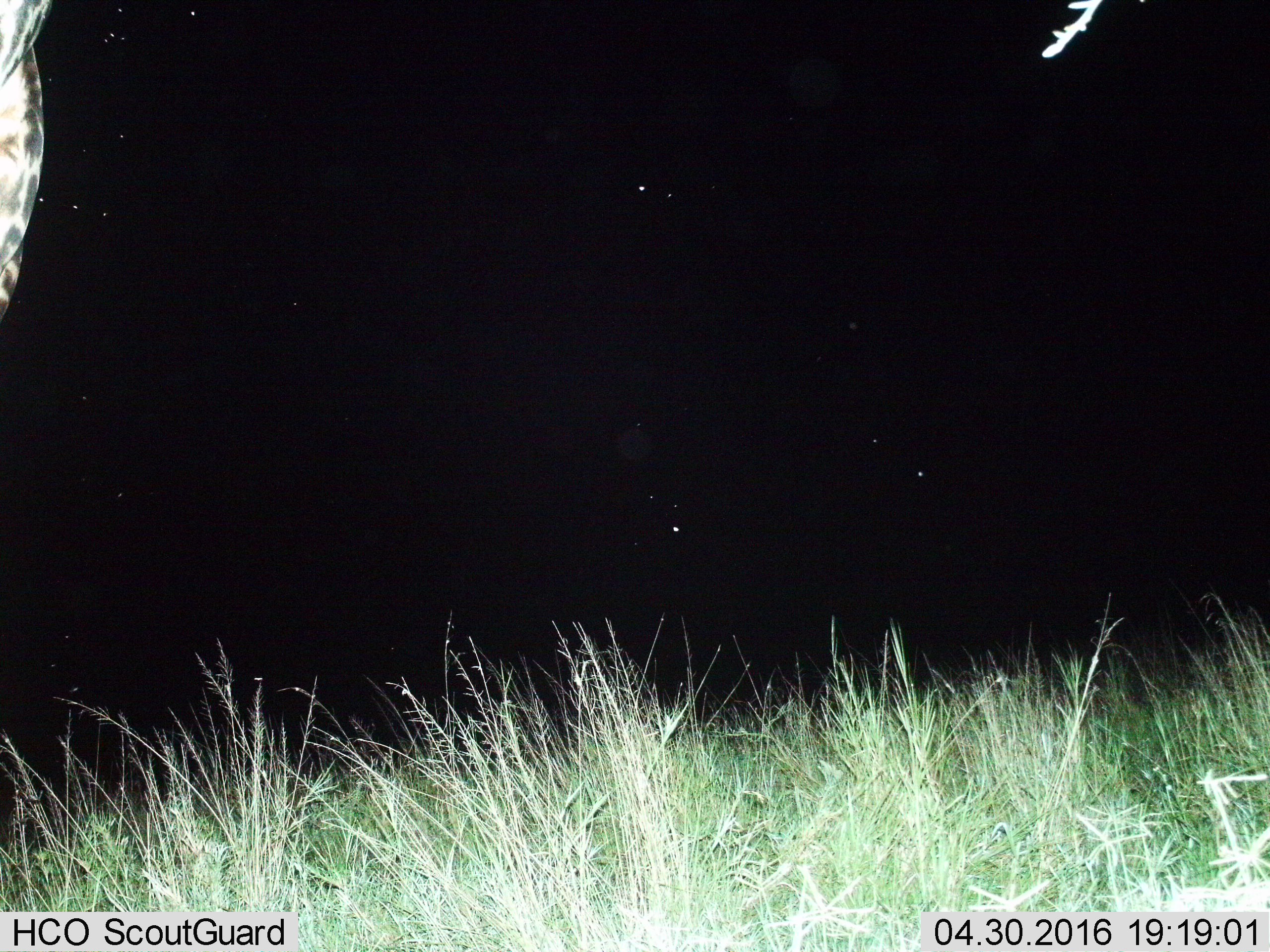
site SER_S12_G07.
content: unidentified animal